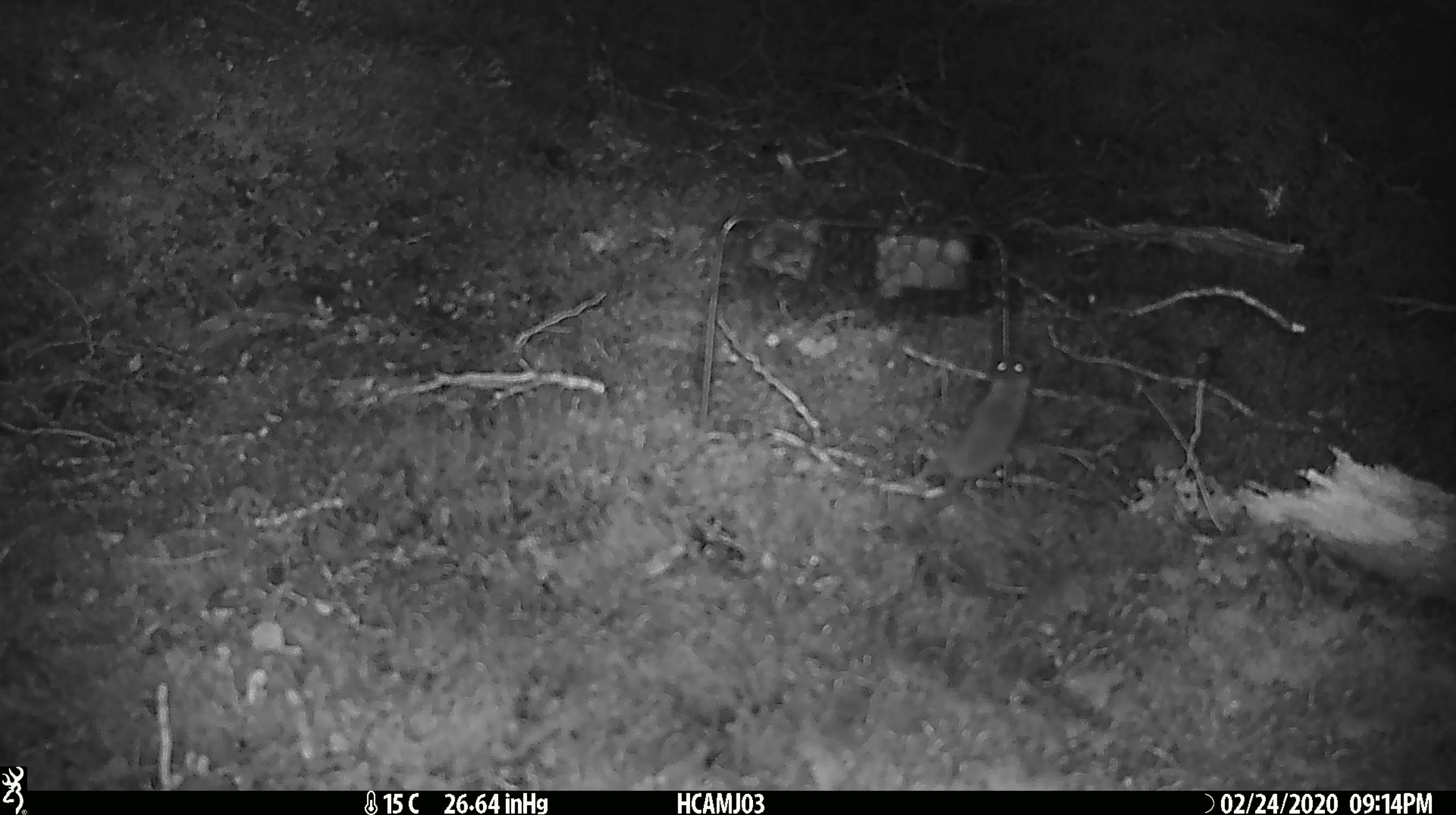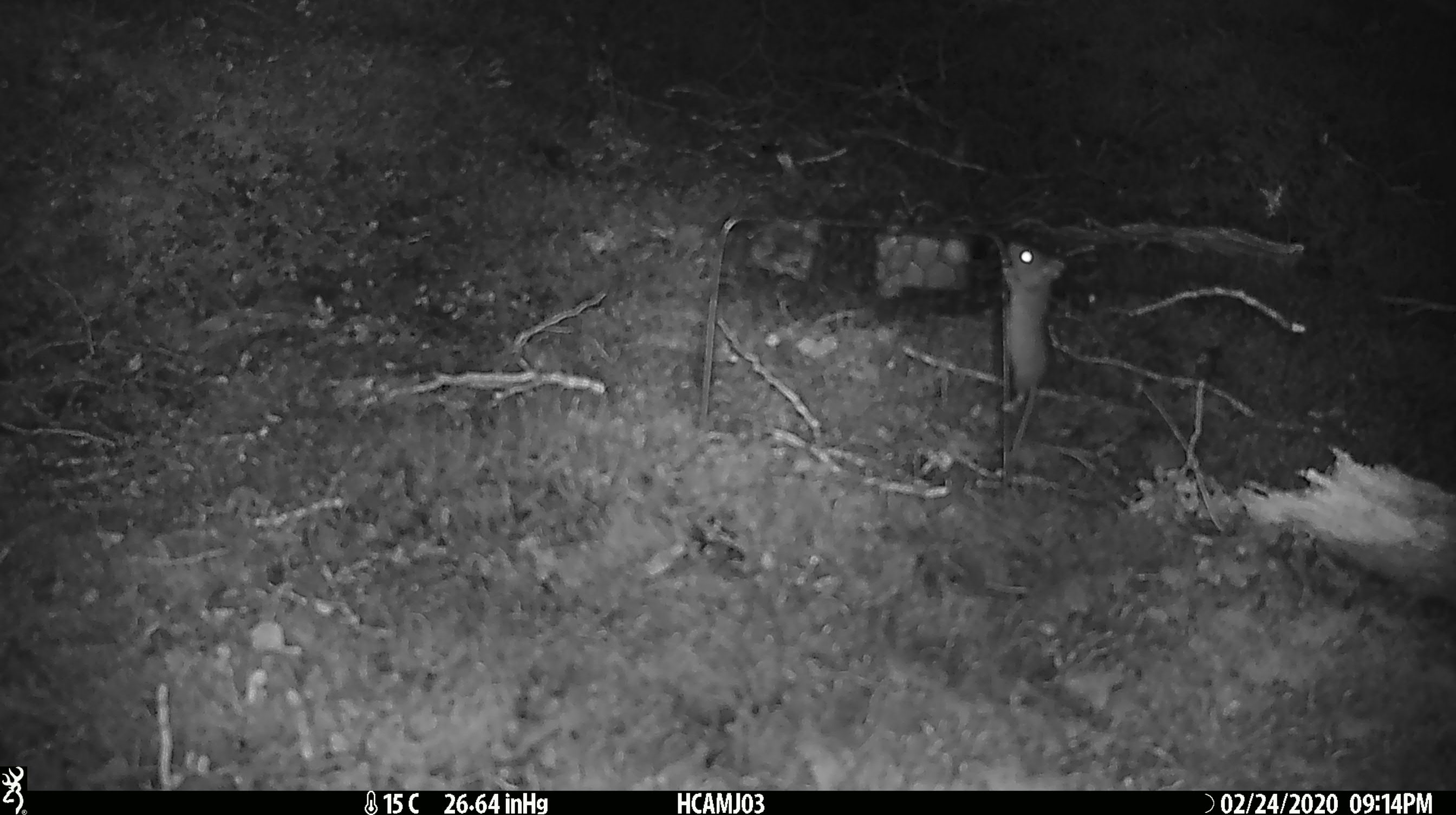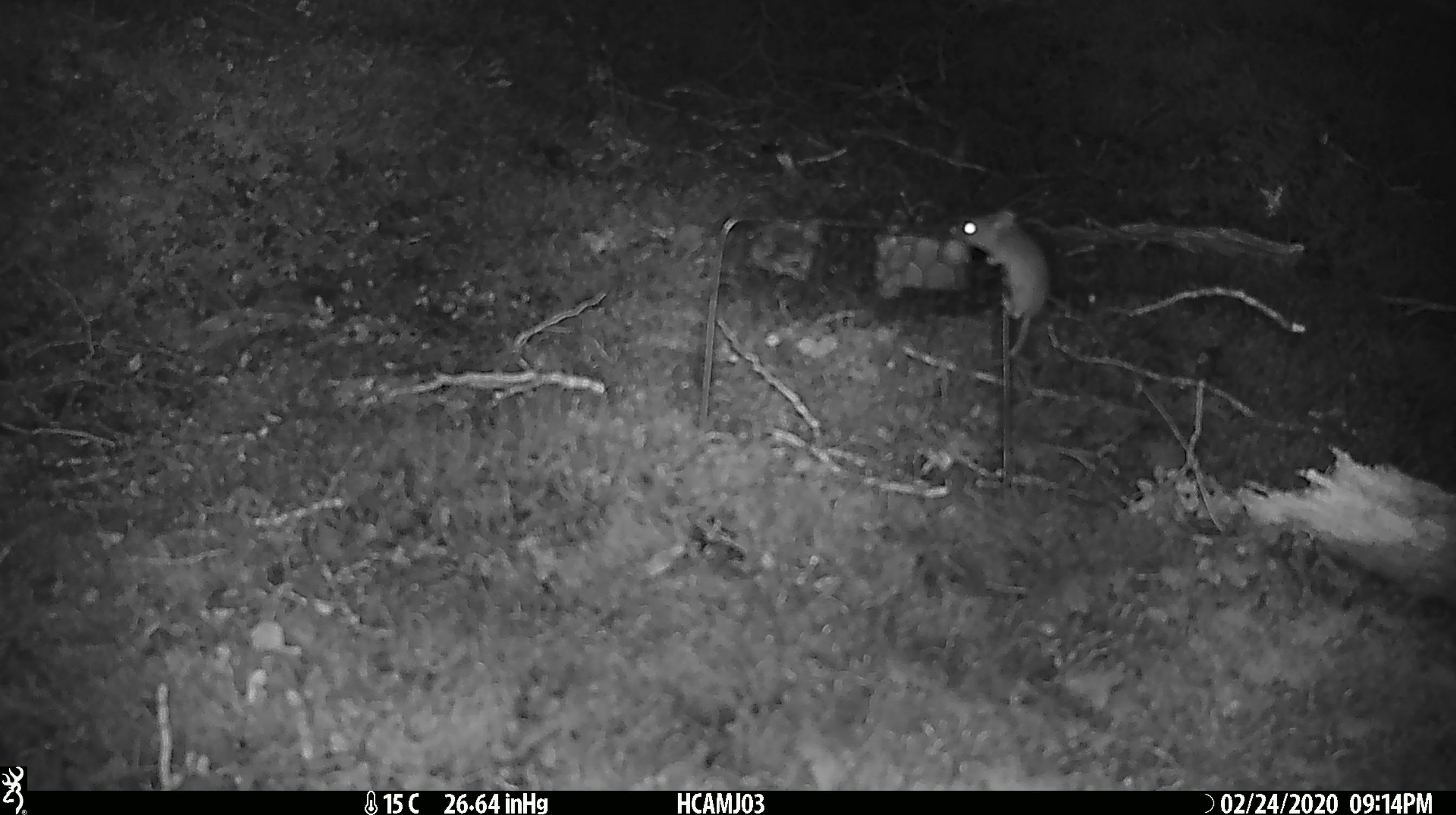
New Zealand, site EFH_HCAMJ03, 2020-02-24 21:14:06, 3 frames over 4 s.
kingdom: Animalia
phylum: Chordata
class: Mammalia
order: Rodentia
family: Muridae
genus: Mus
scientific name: Mus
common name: mouse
Mouse (Mus).